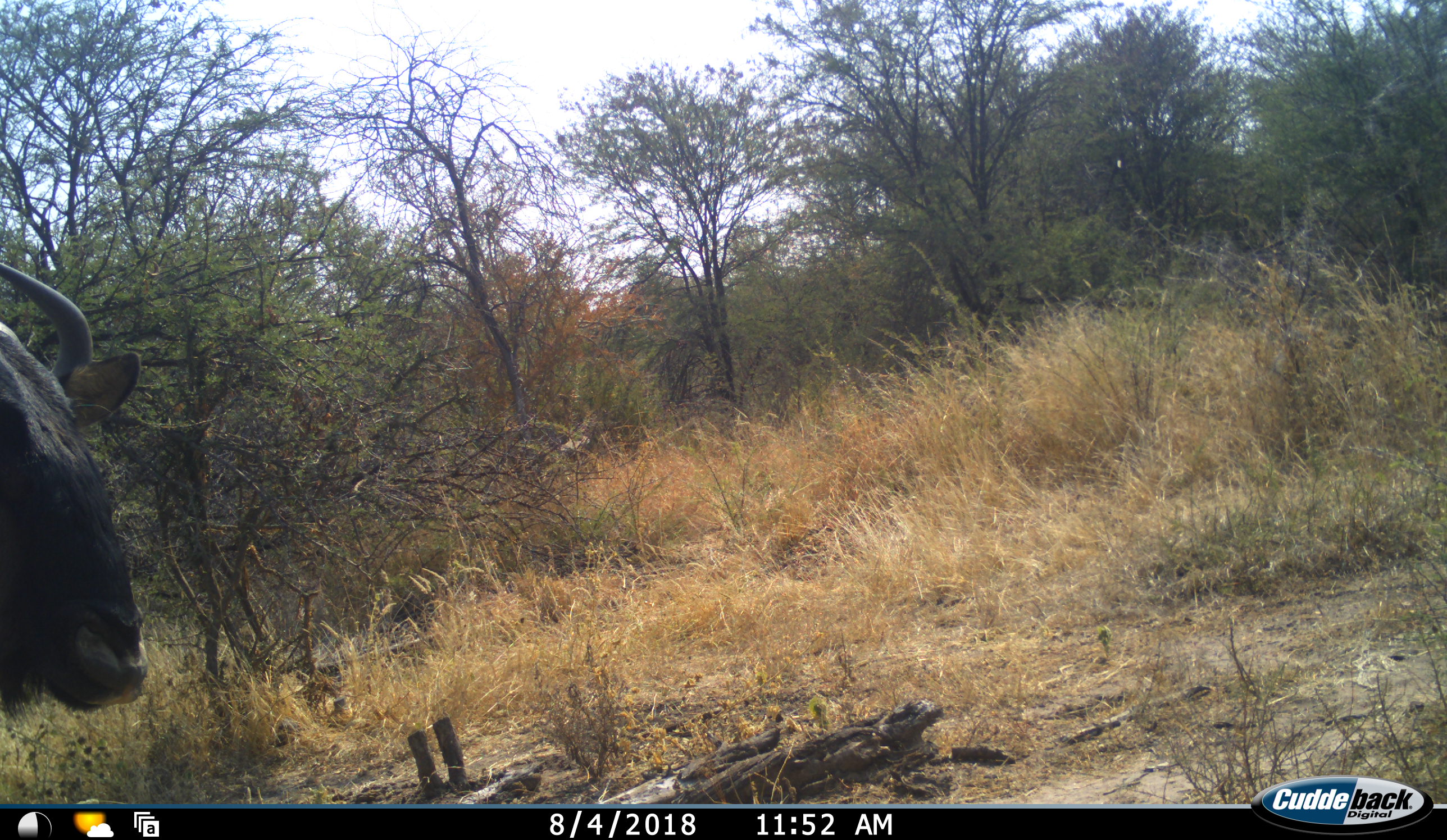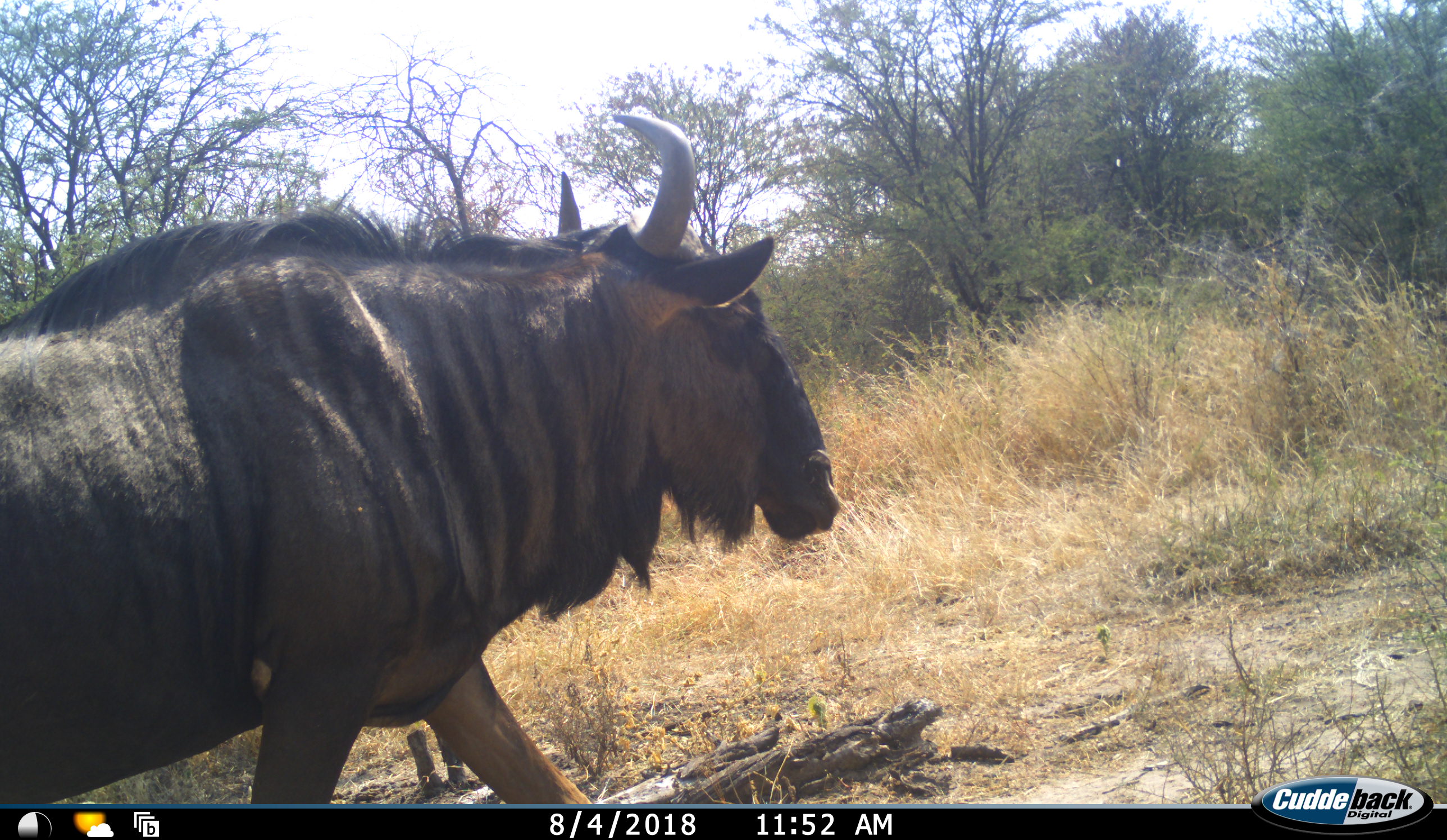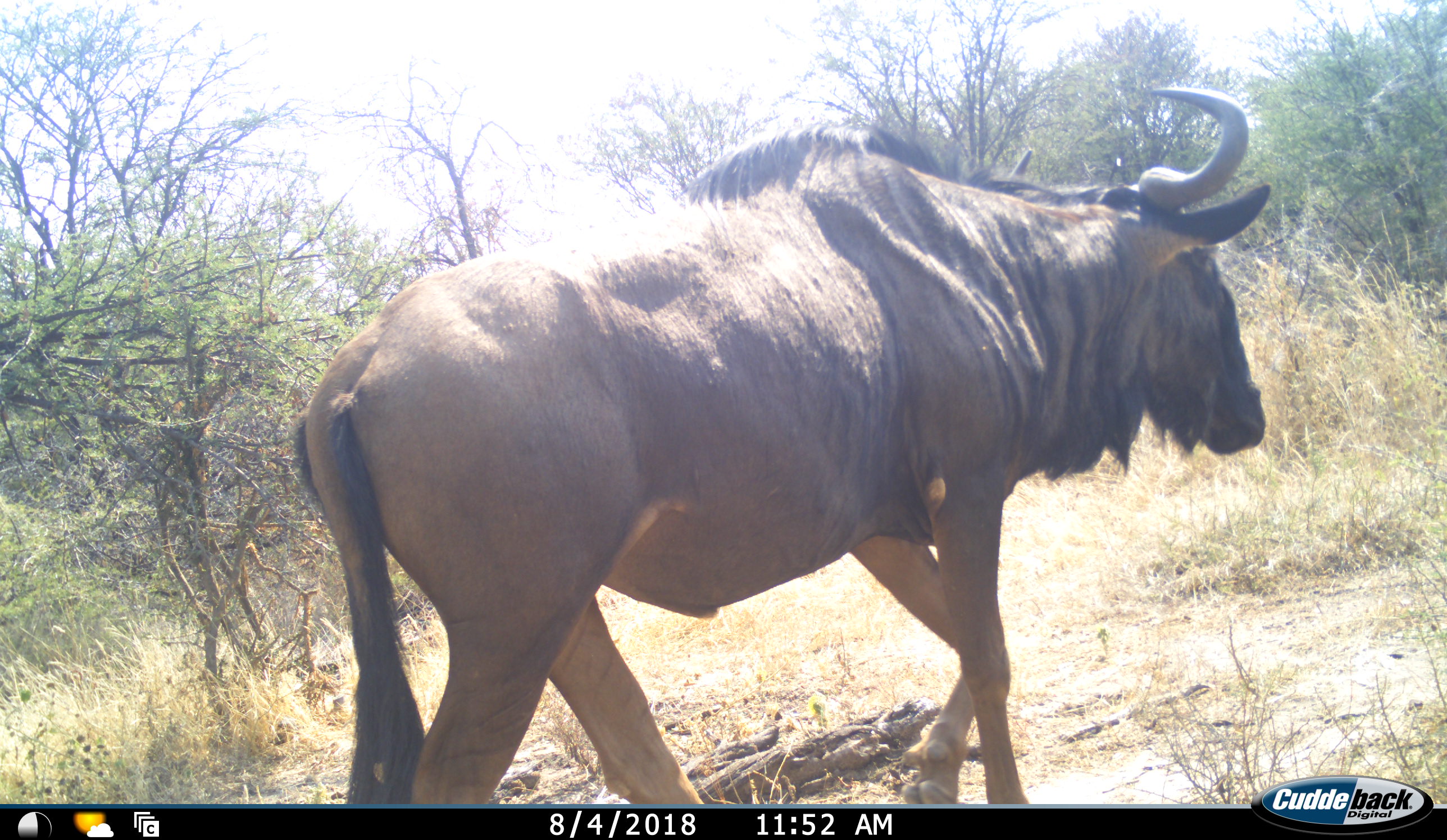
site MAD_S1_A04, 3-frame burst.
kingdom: Animalia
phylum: Chordata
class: Mammalia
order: Artiodactyla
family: Bovidae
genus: Connochaetes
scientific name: Connochaetes taurinus taurinus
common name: blue wildebeest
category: wildebeestblue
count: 1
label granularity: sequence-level